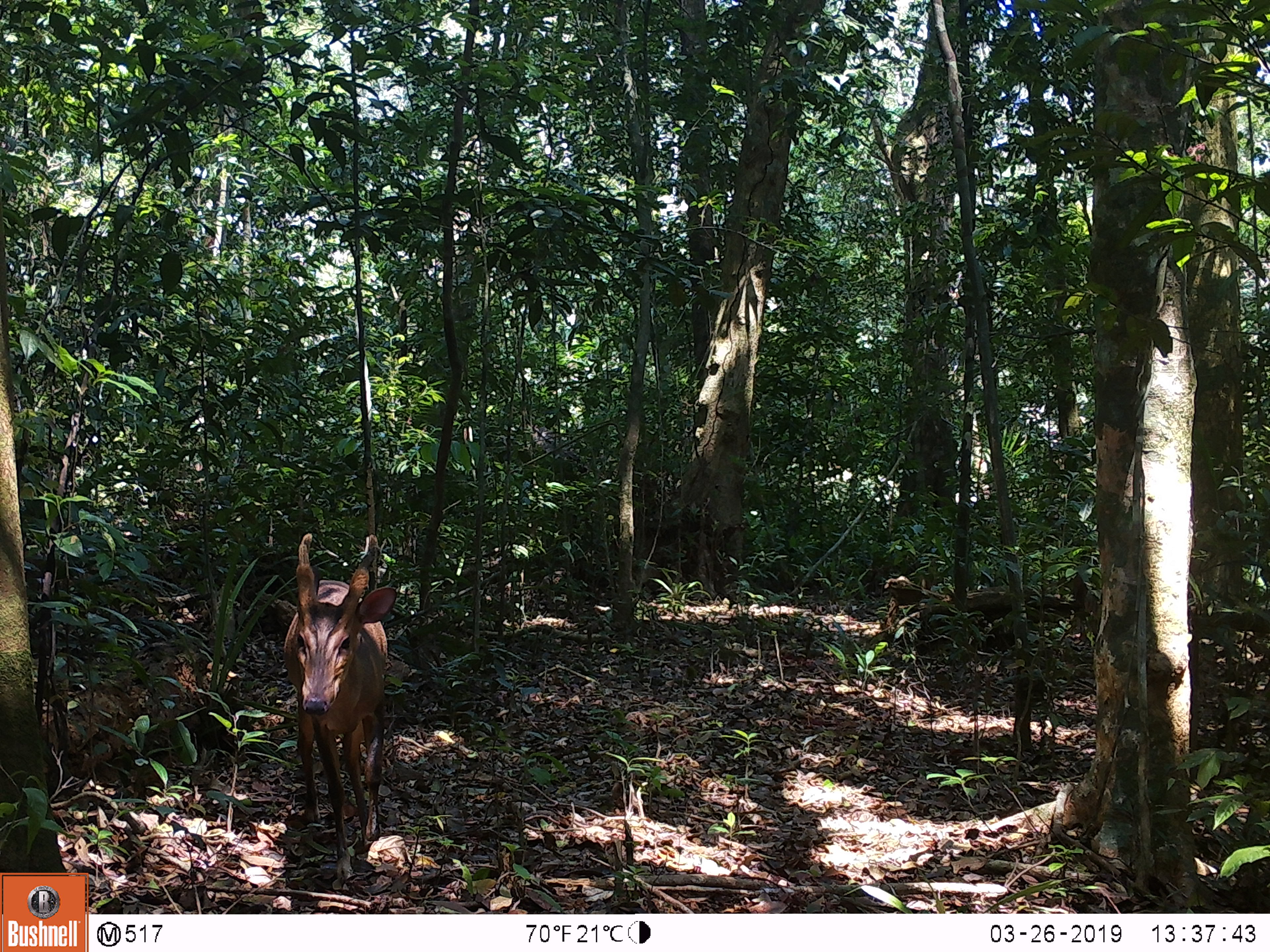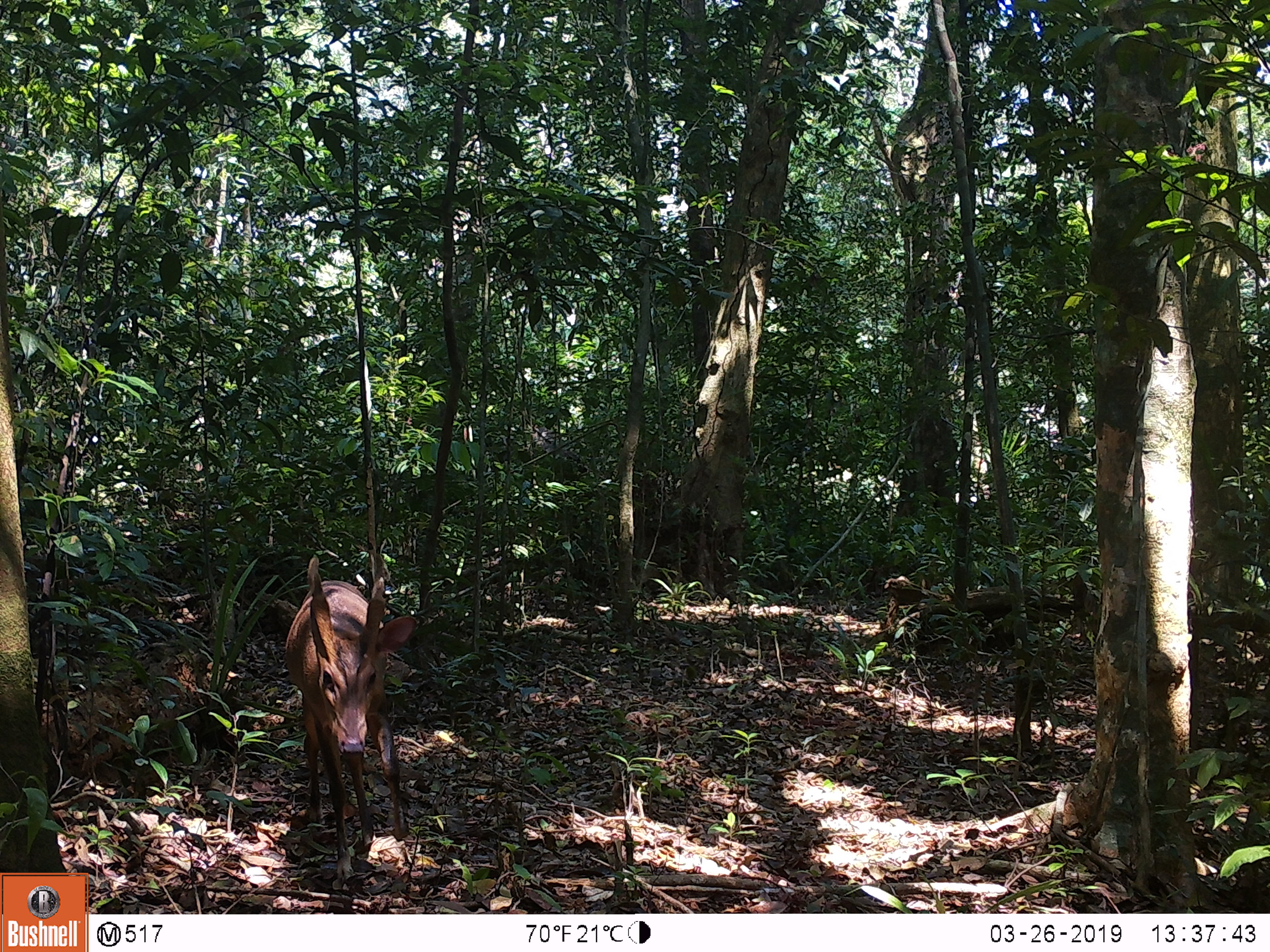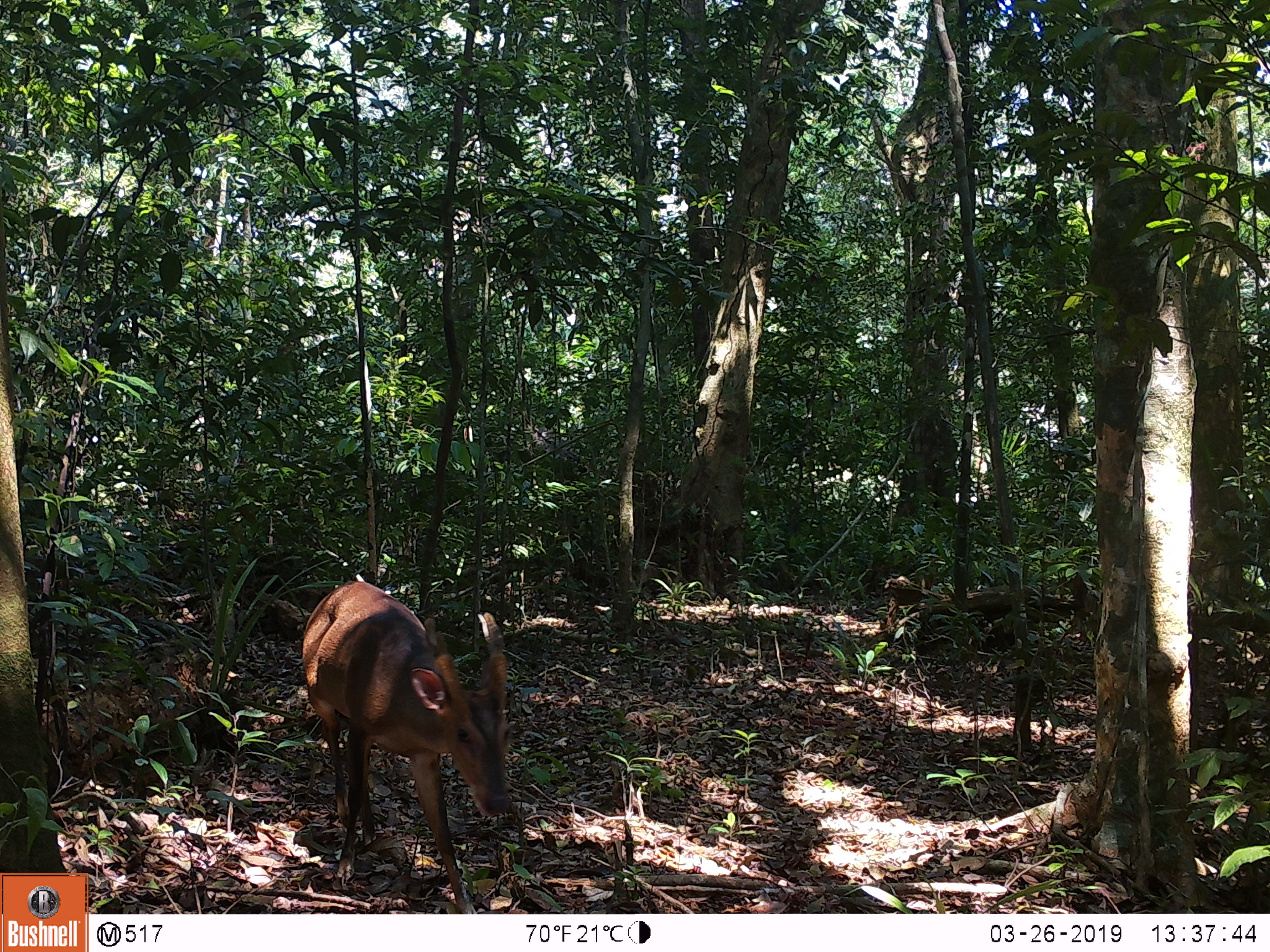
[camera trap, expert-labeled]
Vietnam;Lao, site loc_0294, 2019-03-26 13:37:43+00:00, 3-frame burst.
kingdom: Animalia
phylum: Chordata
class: Mammalia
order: Artiodactyla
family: Cervidae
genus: Muntiacus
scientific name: Muntiacus vuquangensis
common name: large-antlered muntjac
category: large antlered muntjac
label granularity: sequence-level